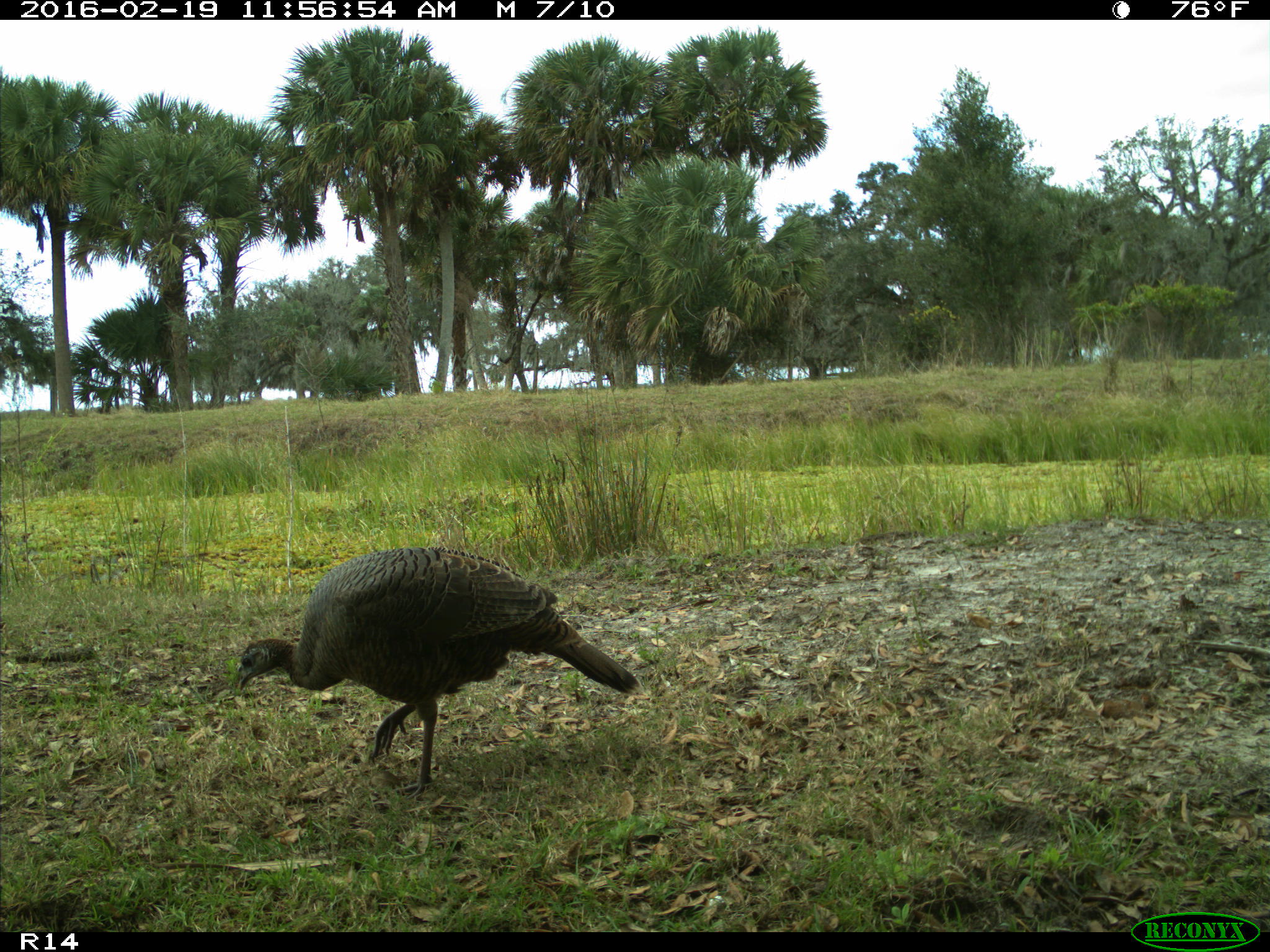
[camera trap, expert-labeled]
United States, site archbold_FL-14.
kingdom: Animalia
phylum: Chordata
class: Aves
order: Galliformes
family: Phasianidae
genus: Meleagris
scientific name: Meleagris gallopavo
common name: wild turkey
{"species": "Meleagris gallopavo (wild turkey)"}